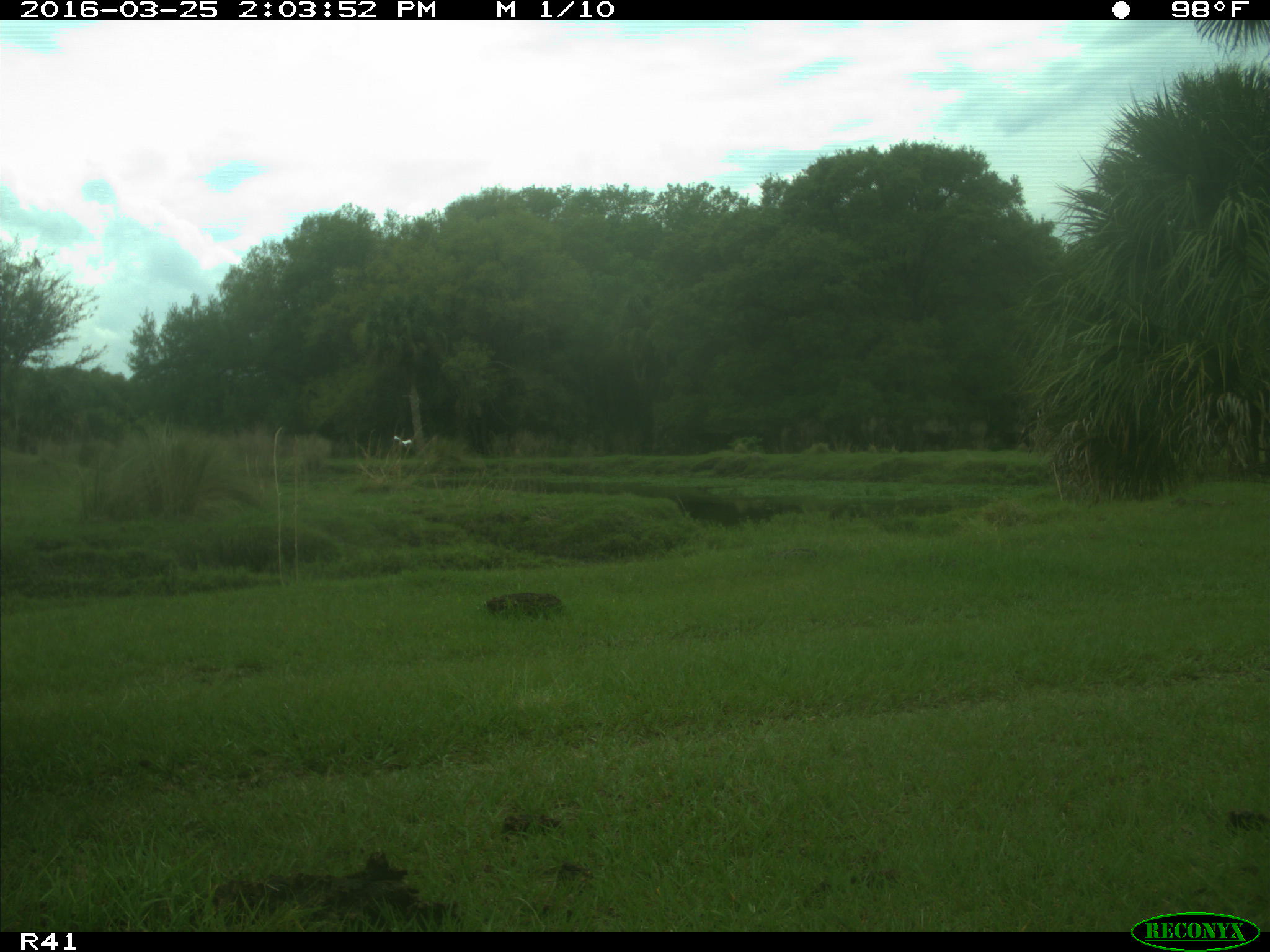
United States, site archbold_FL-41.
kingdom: Animalia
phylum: Chordata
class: Mammalia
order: Artiodactyla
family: Bovidae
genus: Bos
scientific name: Bos taurus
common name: domestic cow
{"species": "Bos taurus (domestic cow)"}